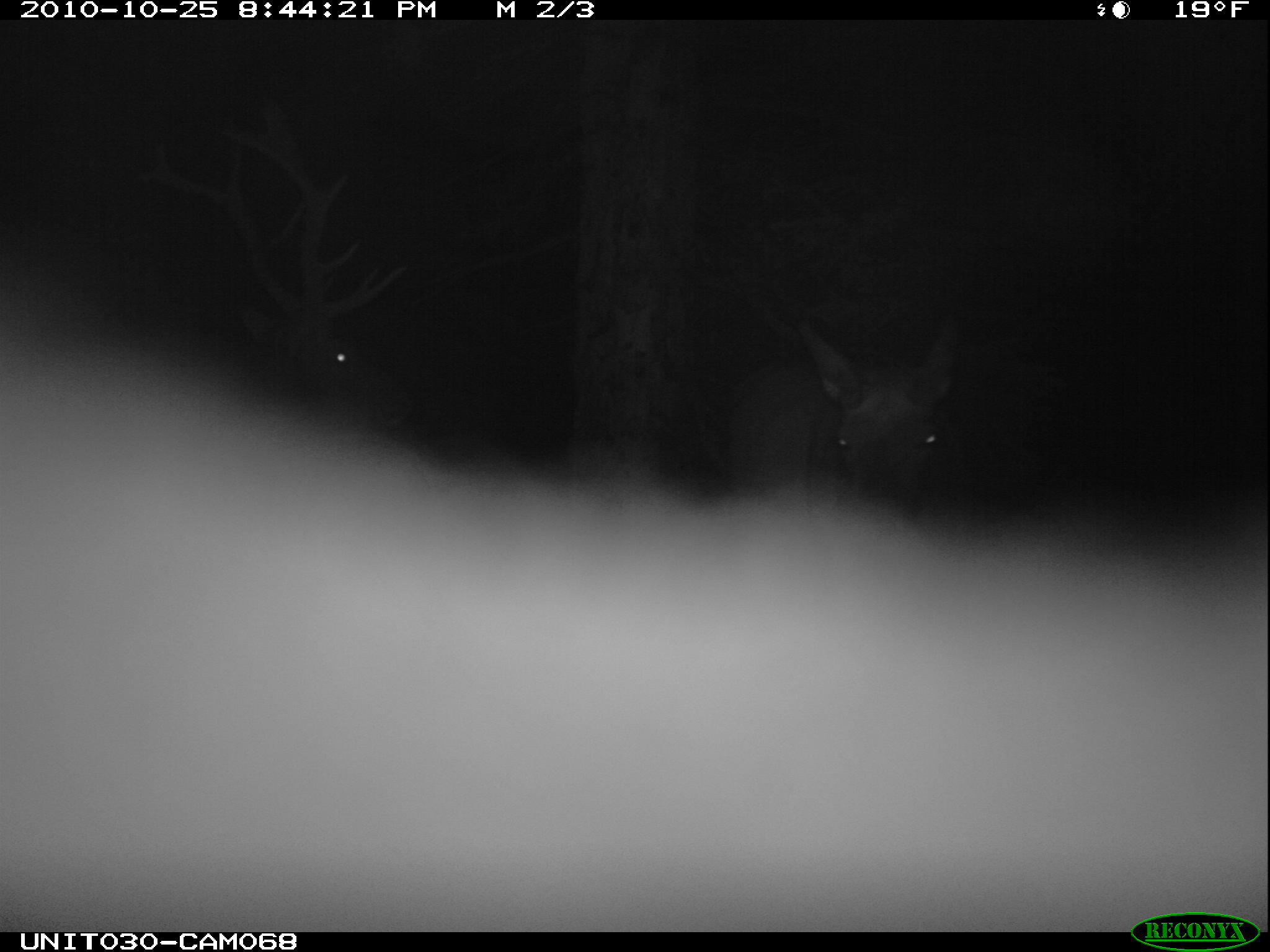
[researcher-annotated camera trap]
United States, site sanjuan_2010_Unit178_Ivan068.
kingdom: Animalia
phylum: Chordata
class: Mammalia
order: Artiodactyla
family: Cervidae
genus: Cervus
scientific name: Cervus elaphus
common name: red deer